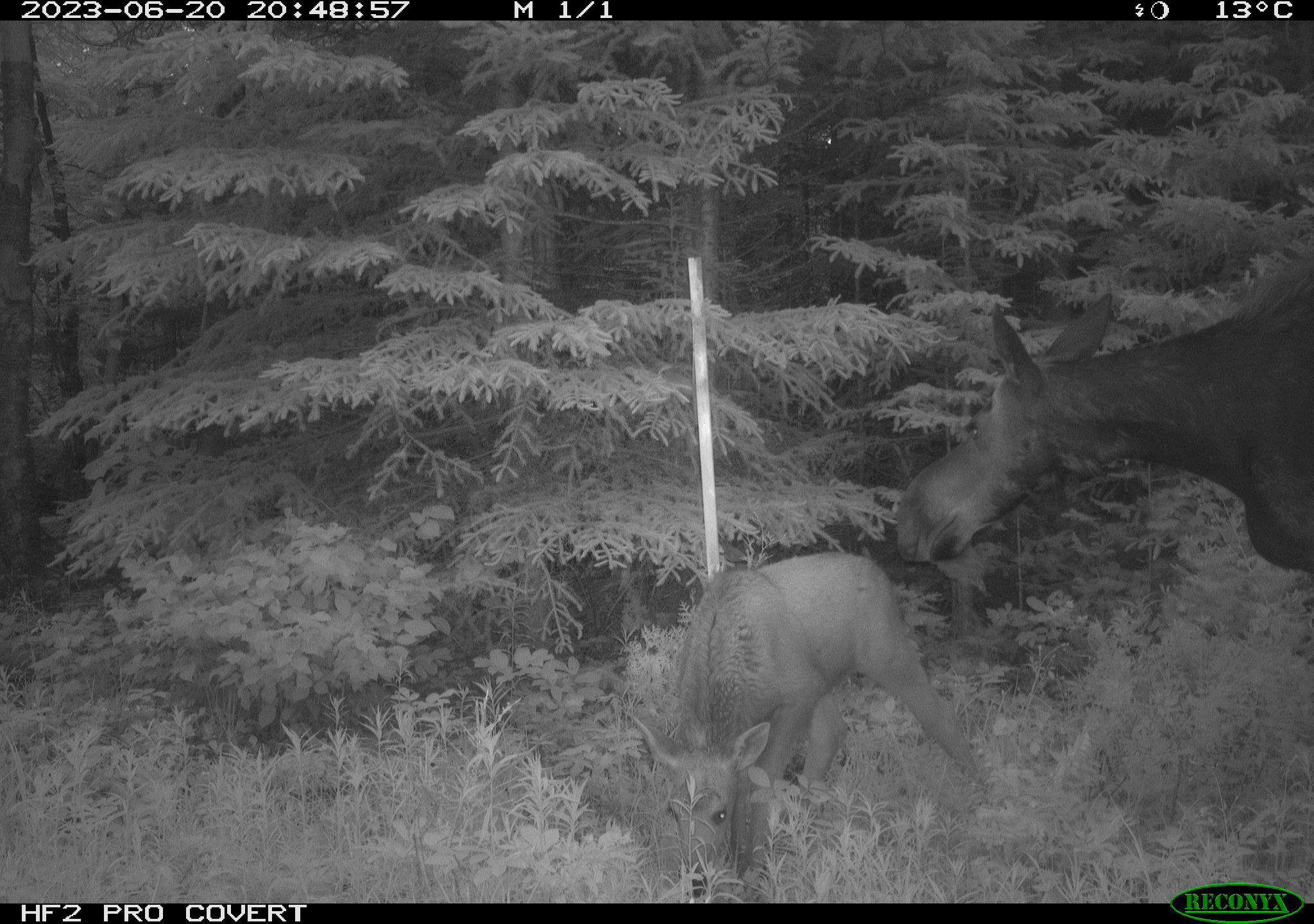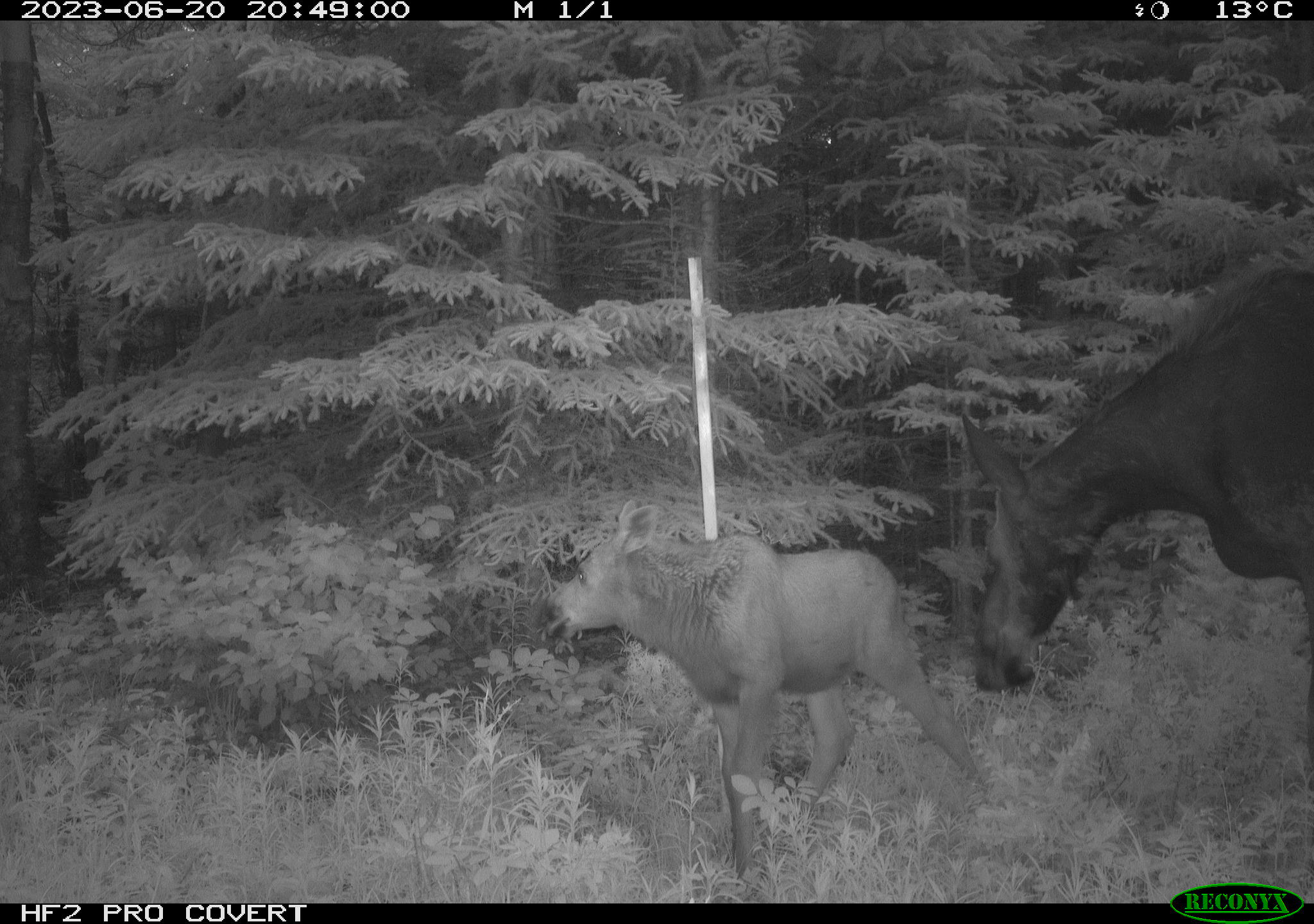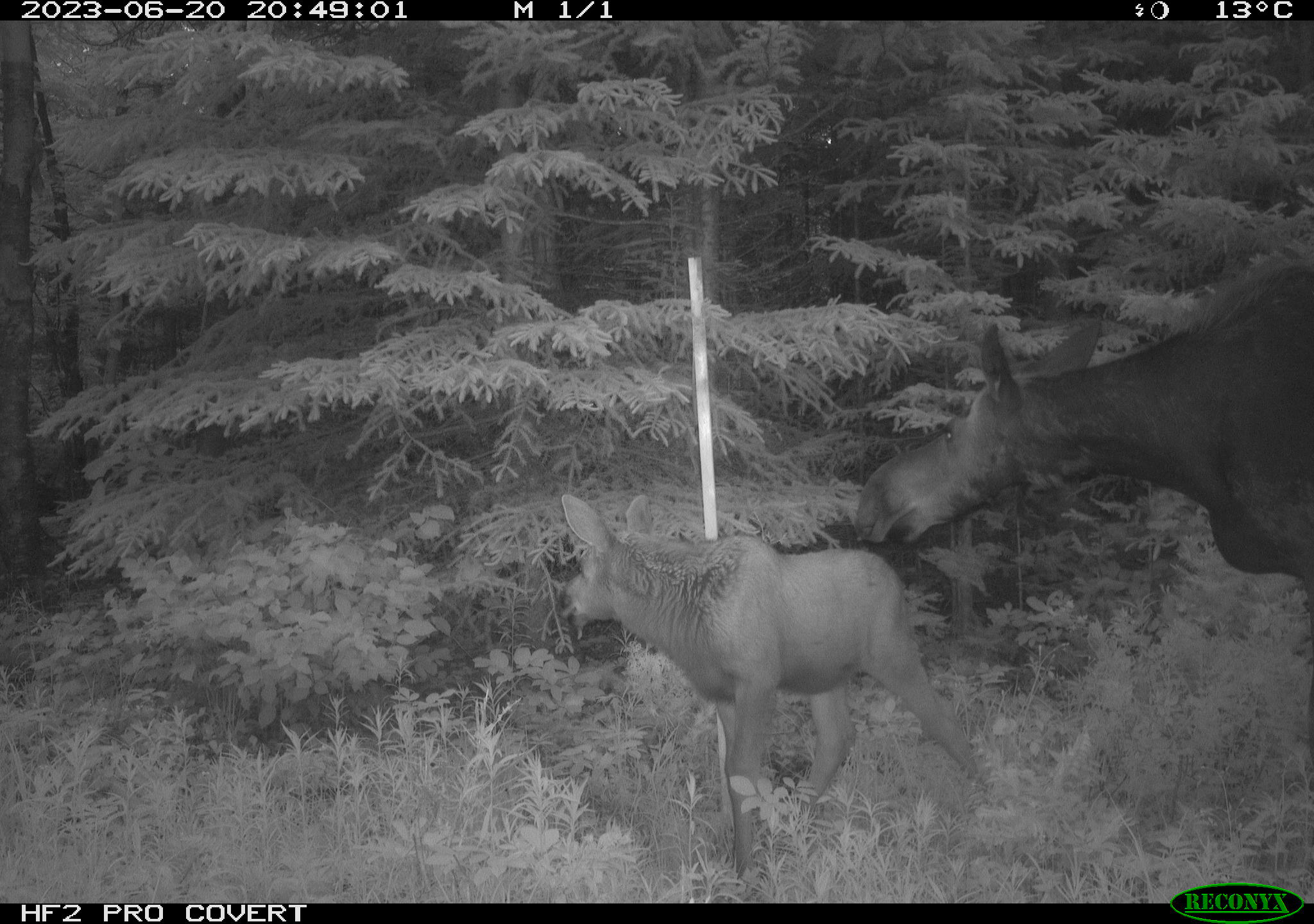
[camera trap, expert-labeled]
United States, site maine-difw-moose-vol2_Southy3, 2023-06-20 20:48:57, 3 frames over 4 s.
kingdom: Animalia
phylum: Chordata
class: Mammalia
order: Artiodactyla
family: Cervidae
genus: Alces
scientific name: Alces alces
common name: moose